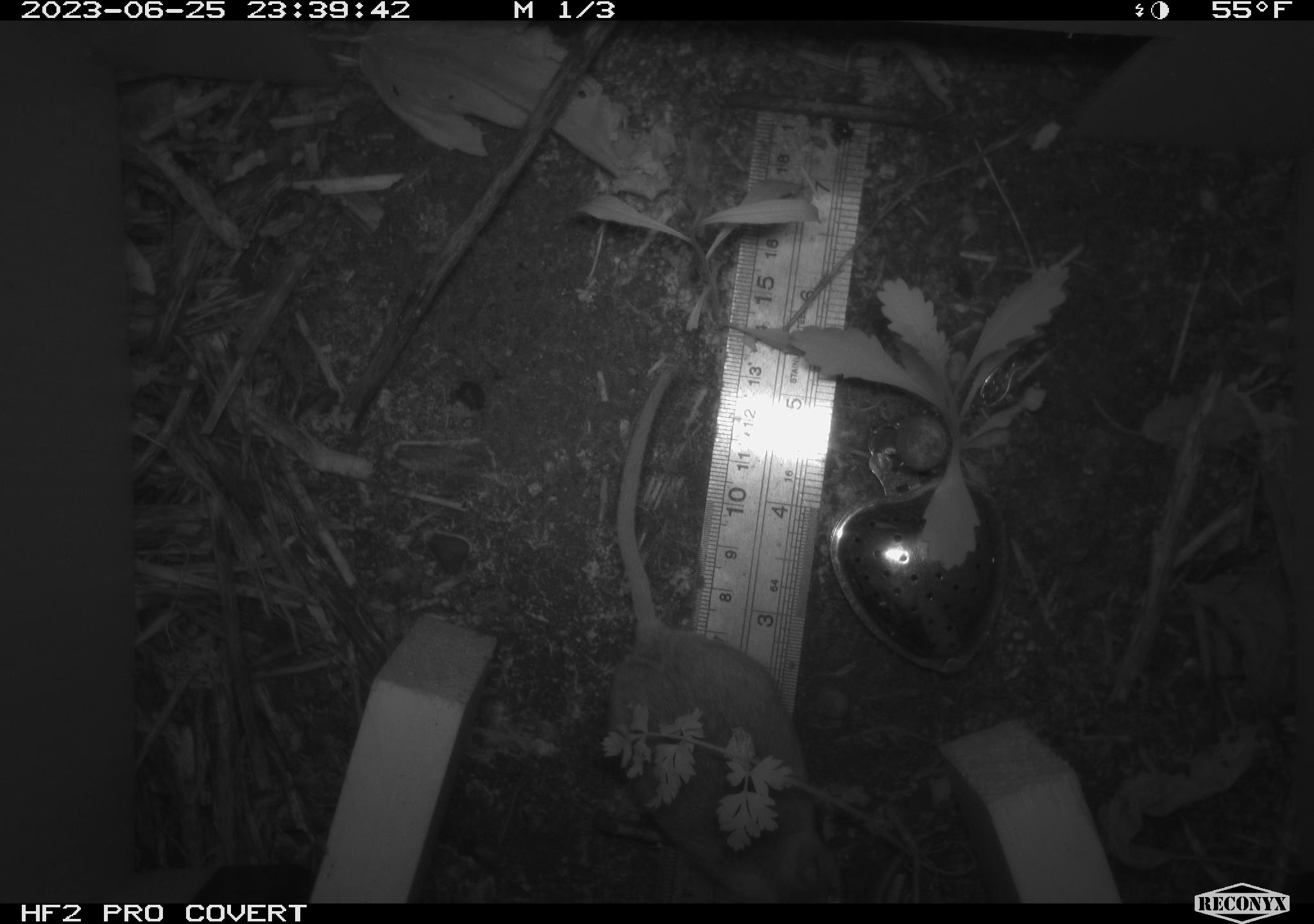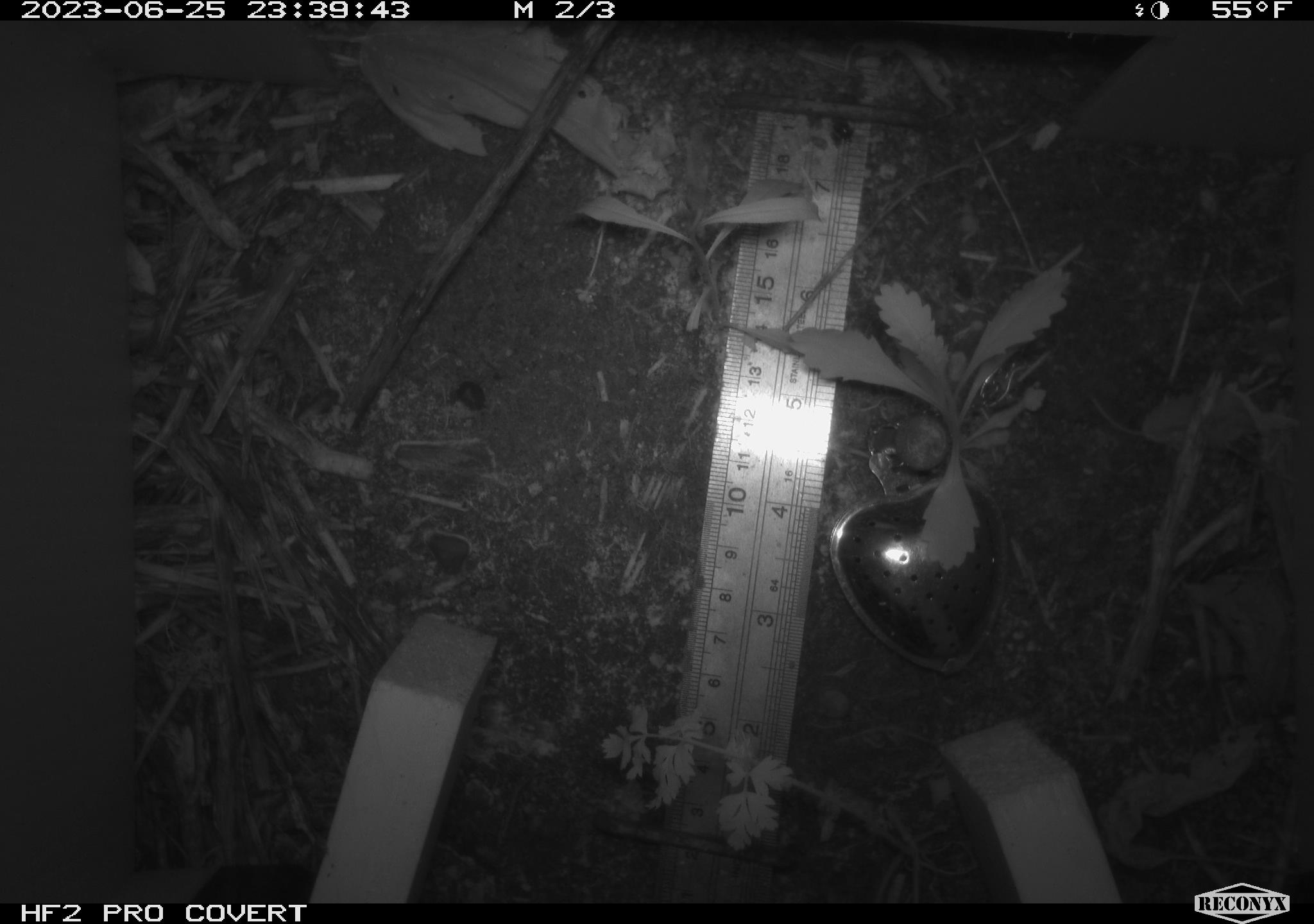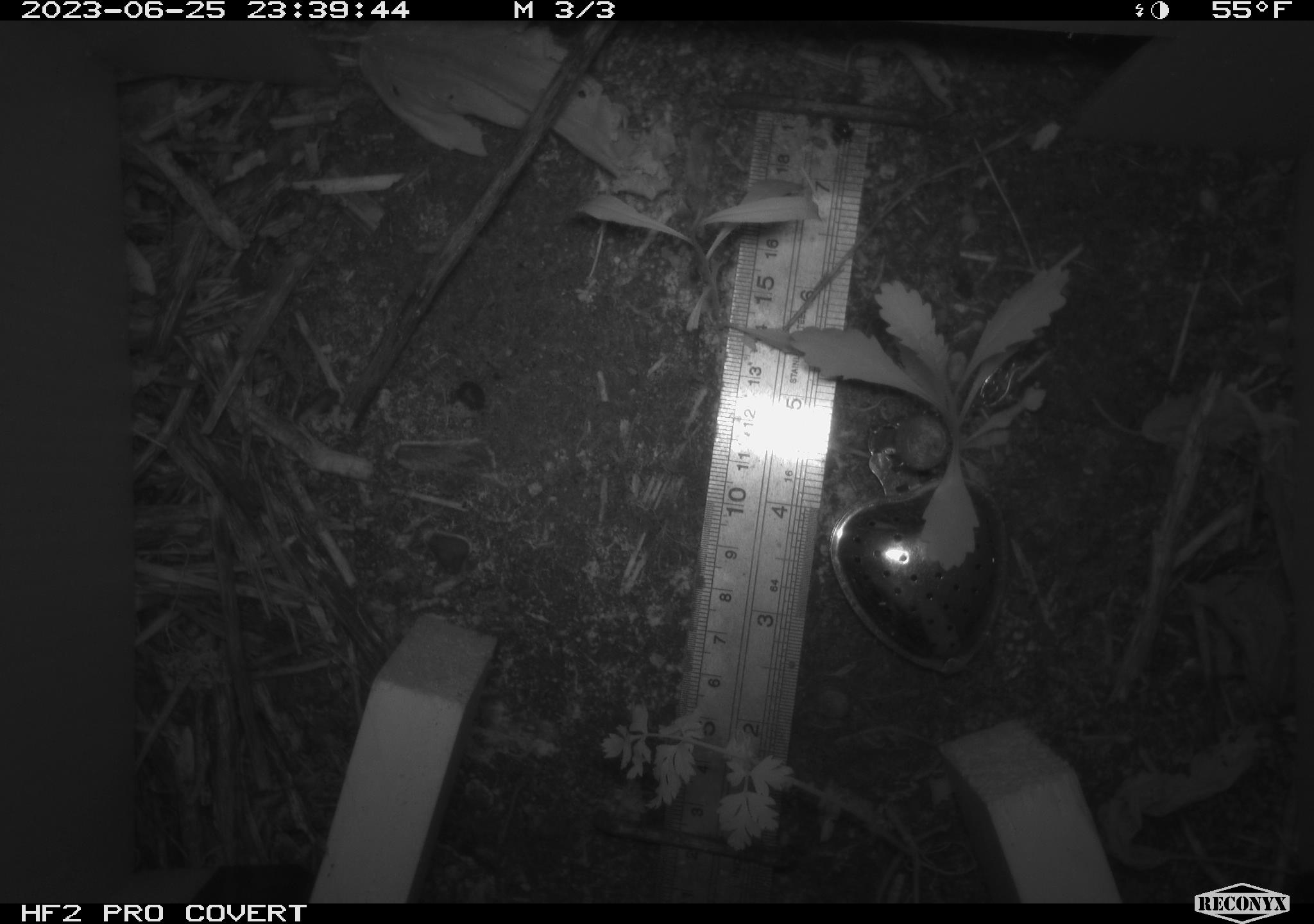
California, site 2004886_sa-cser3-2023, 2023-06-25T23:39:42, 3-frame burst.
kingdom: Animalia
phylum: Chordata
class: Mammalia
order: Rodentia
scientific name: Rodentia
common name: mouse species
Mouse species (Rodentia).